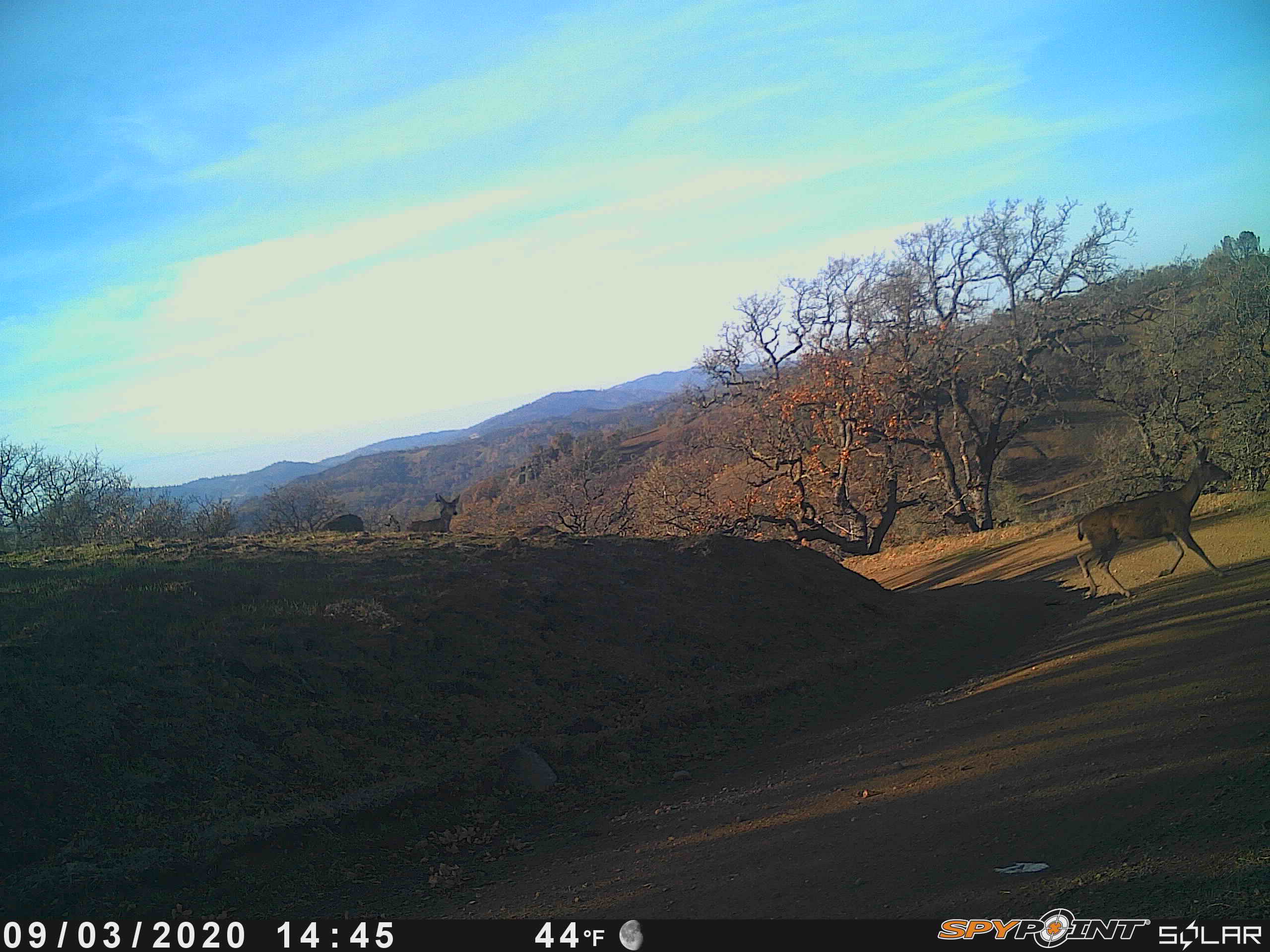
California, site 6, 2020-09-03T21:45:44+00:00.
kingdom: Animalia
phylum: Chordata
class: Mammalia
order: Artiodactyla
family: Cervidae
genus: Odocoileus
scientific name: Odocoileus hemionus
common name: mule deer